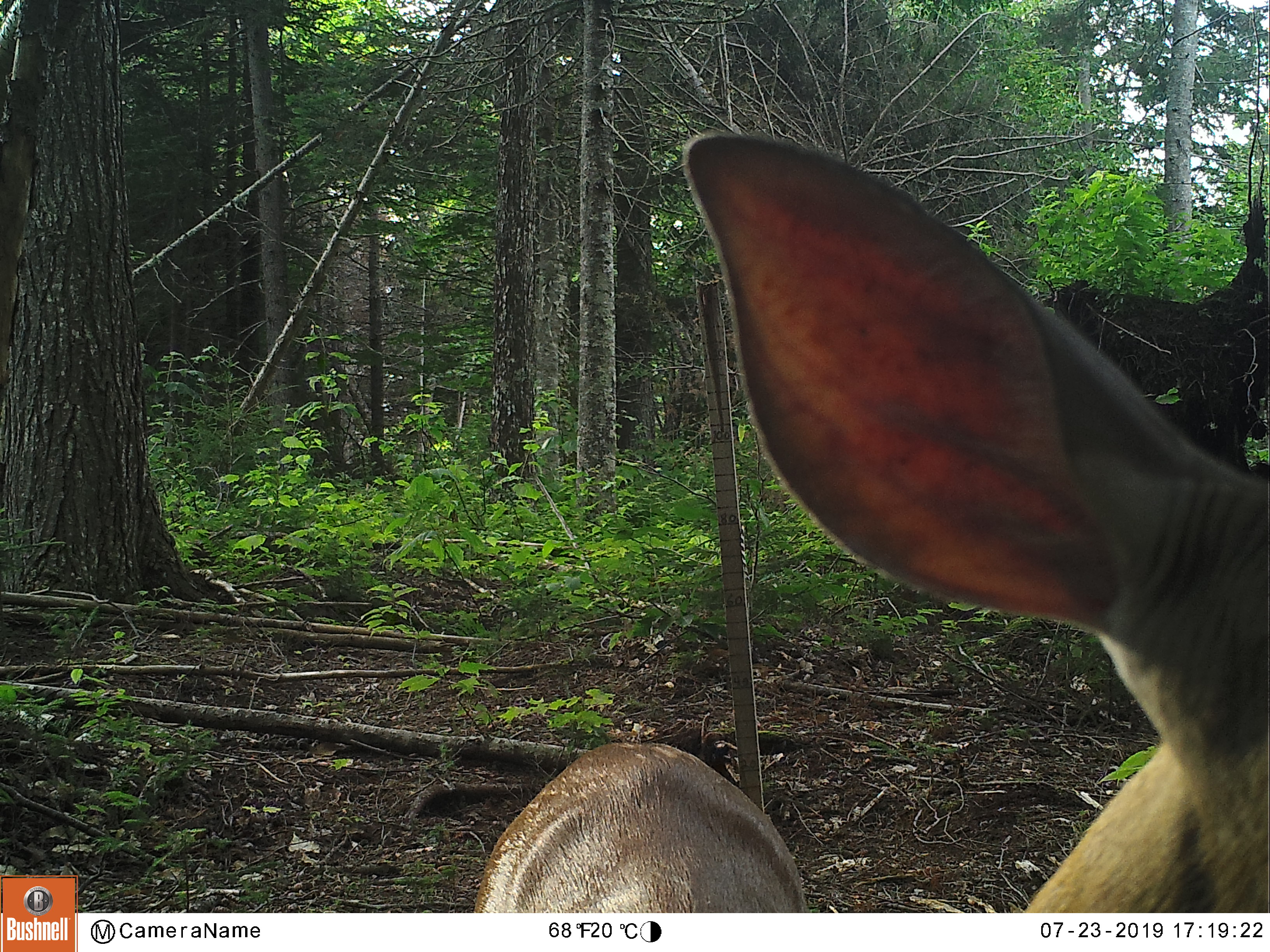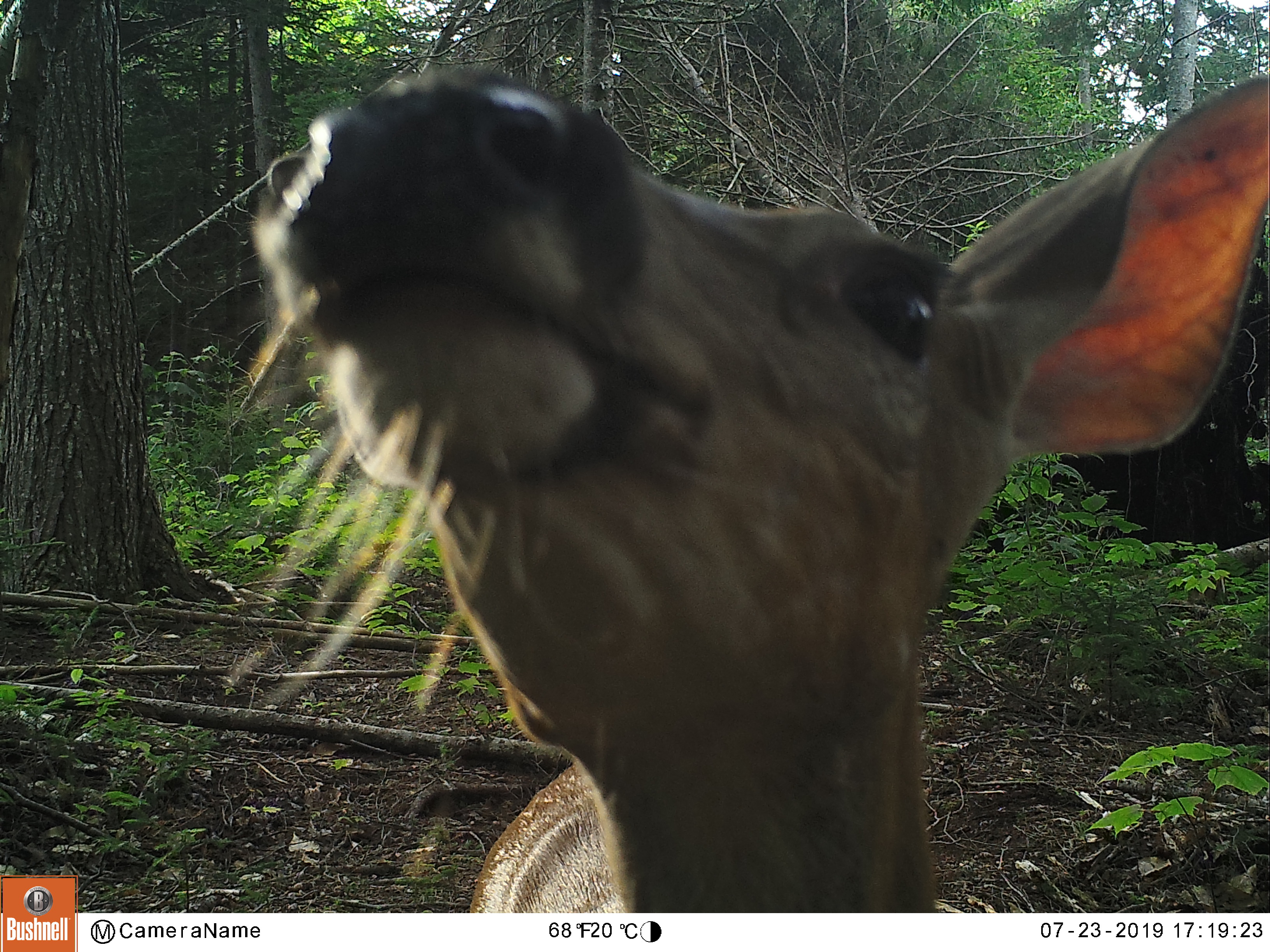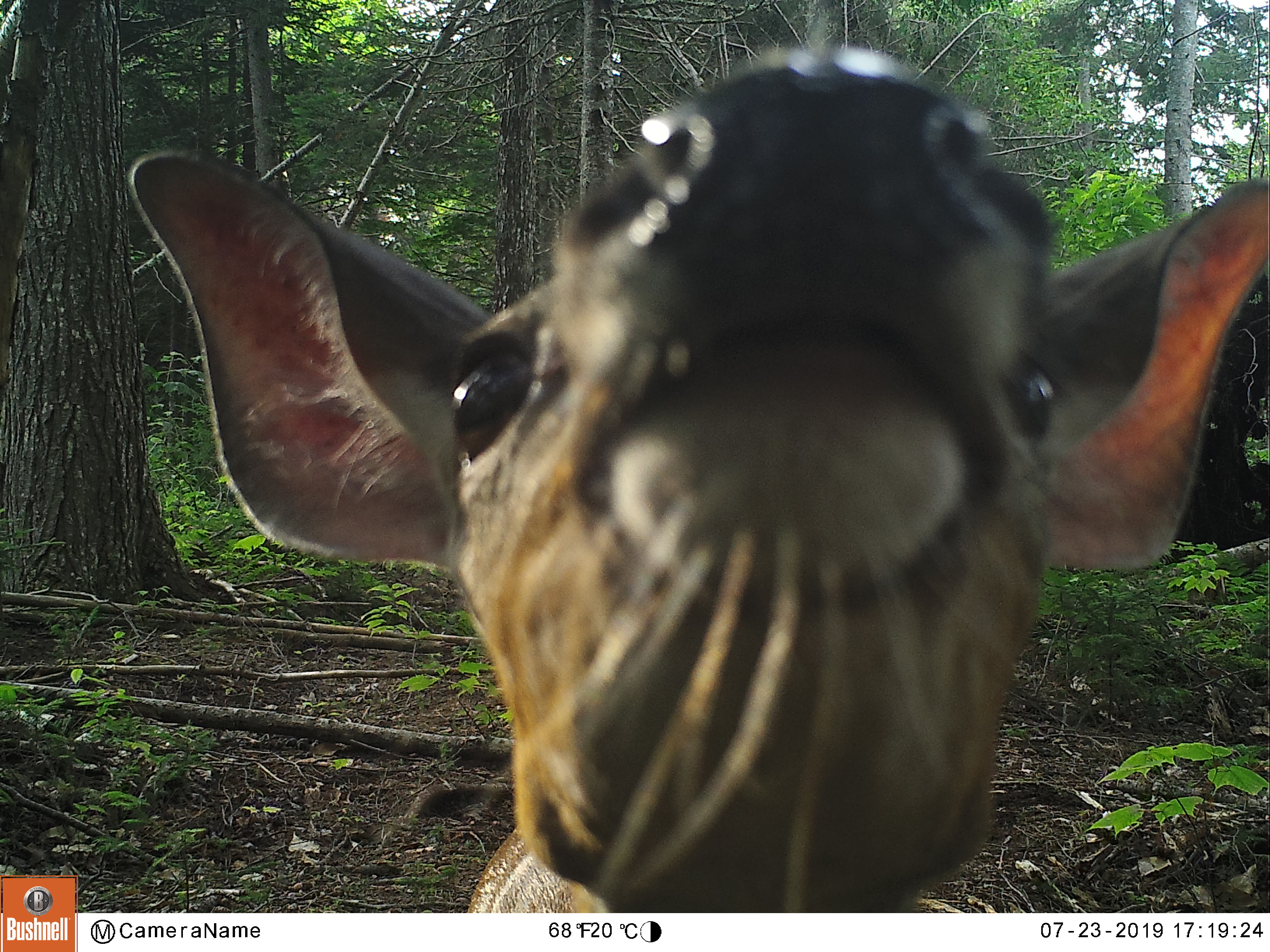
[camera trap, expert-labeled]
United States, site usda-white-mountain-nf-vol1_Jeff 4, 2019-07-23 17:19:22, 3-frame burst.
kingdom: Animalia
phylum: Chordata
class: Mammalia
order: Artiodactyla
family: Cervidae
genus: Odocoileus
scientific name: Odocoileus virginianus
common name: white-tailed deer